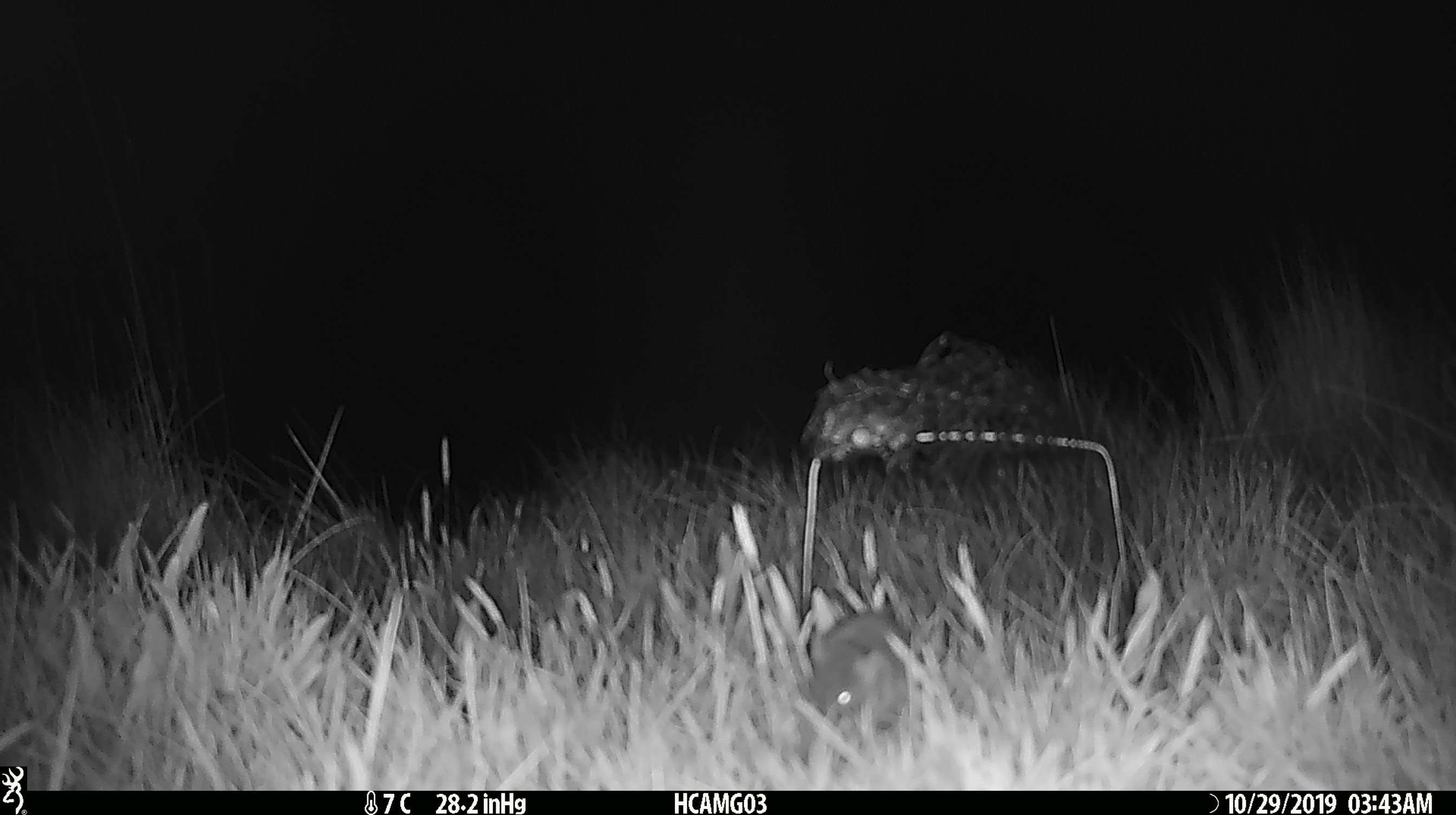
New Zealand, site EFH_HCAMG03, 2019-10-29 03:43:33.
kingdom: Animalia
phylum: Chordata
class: Mammalia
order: Rodentia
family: Muridae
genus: Mus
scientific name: Mus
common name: mouse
Mouse (Mus).